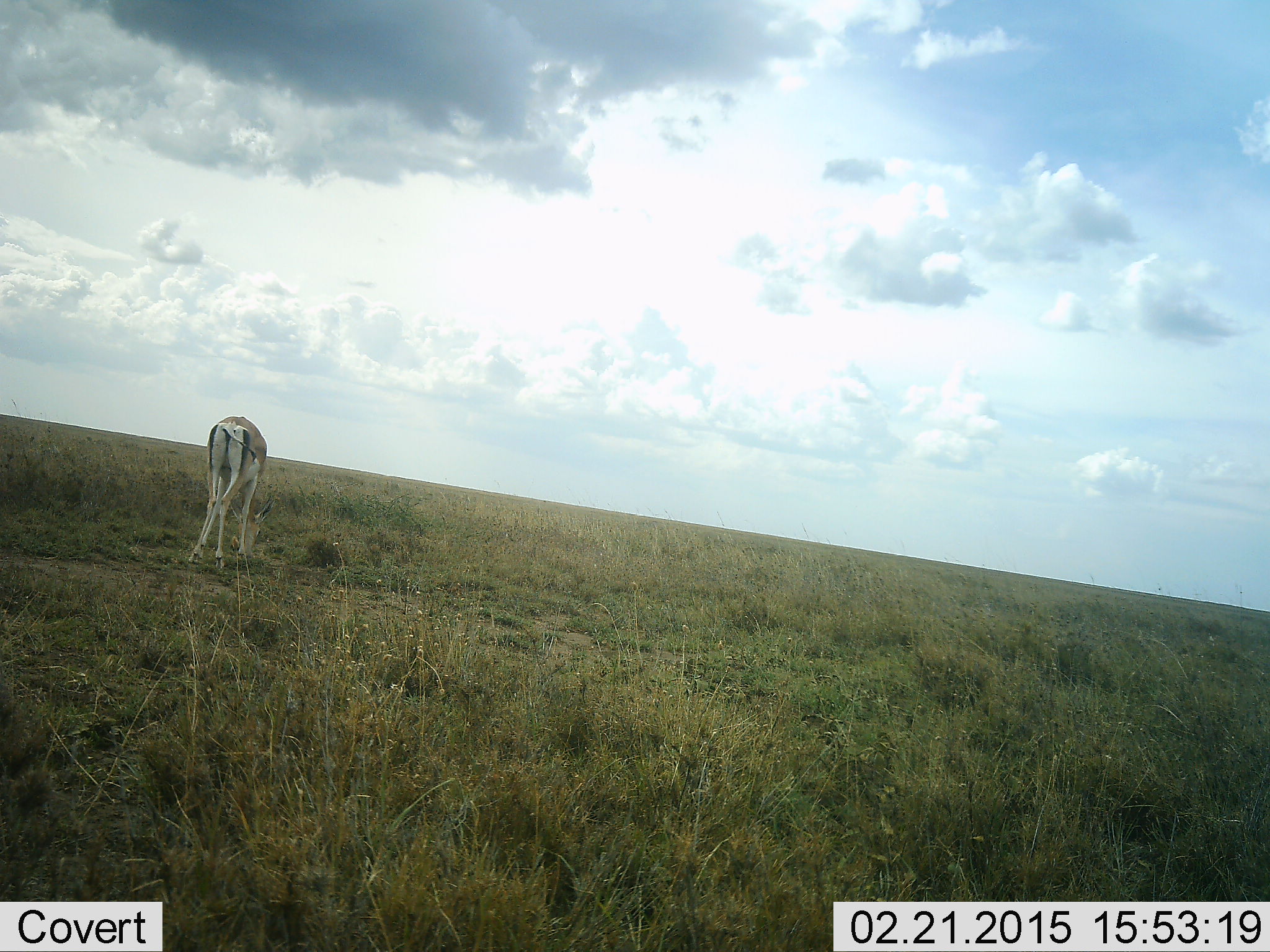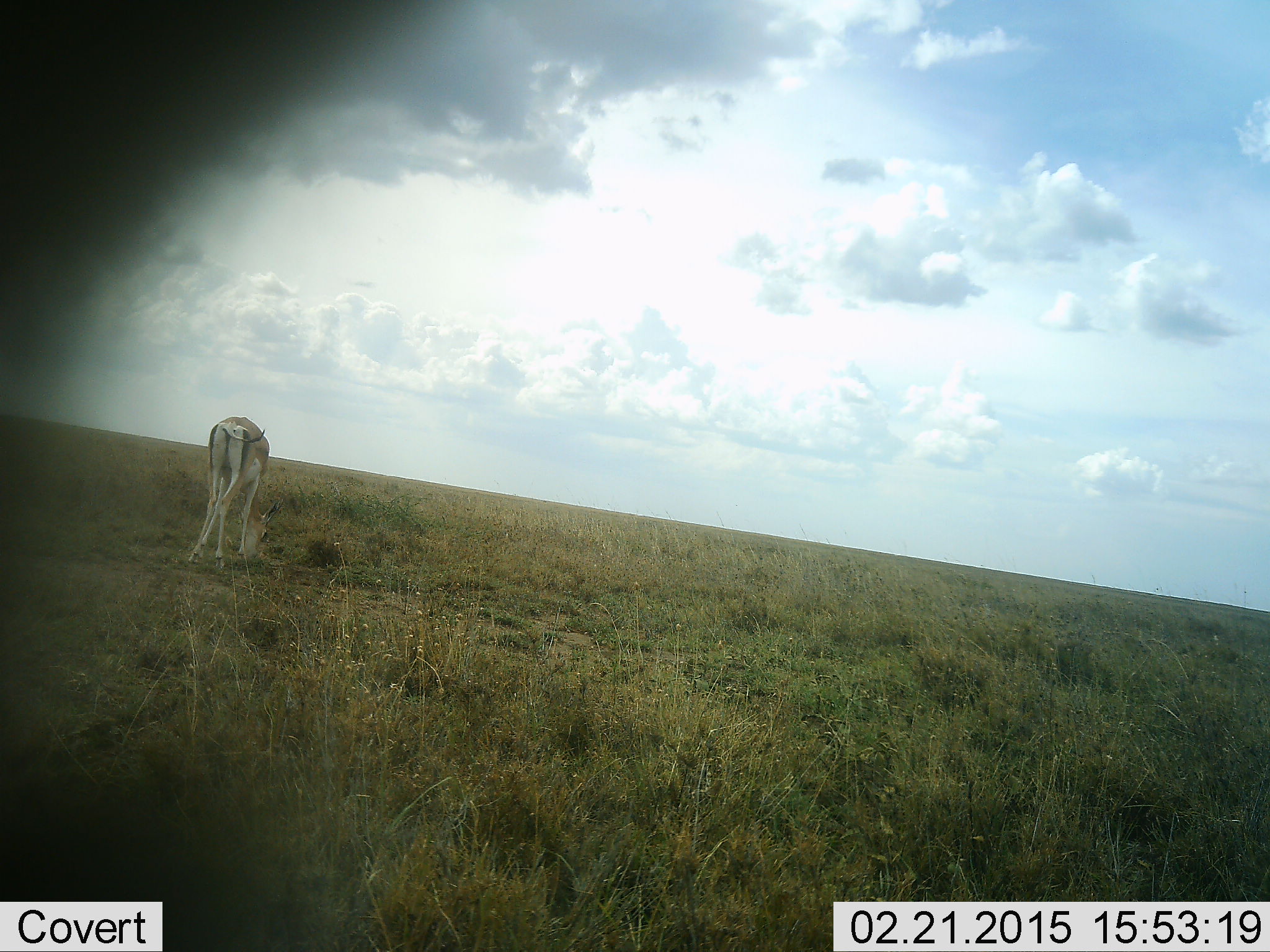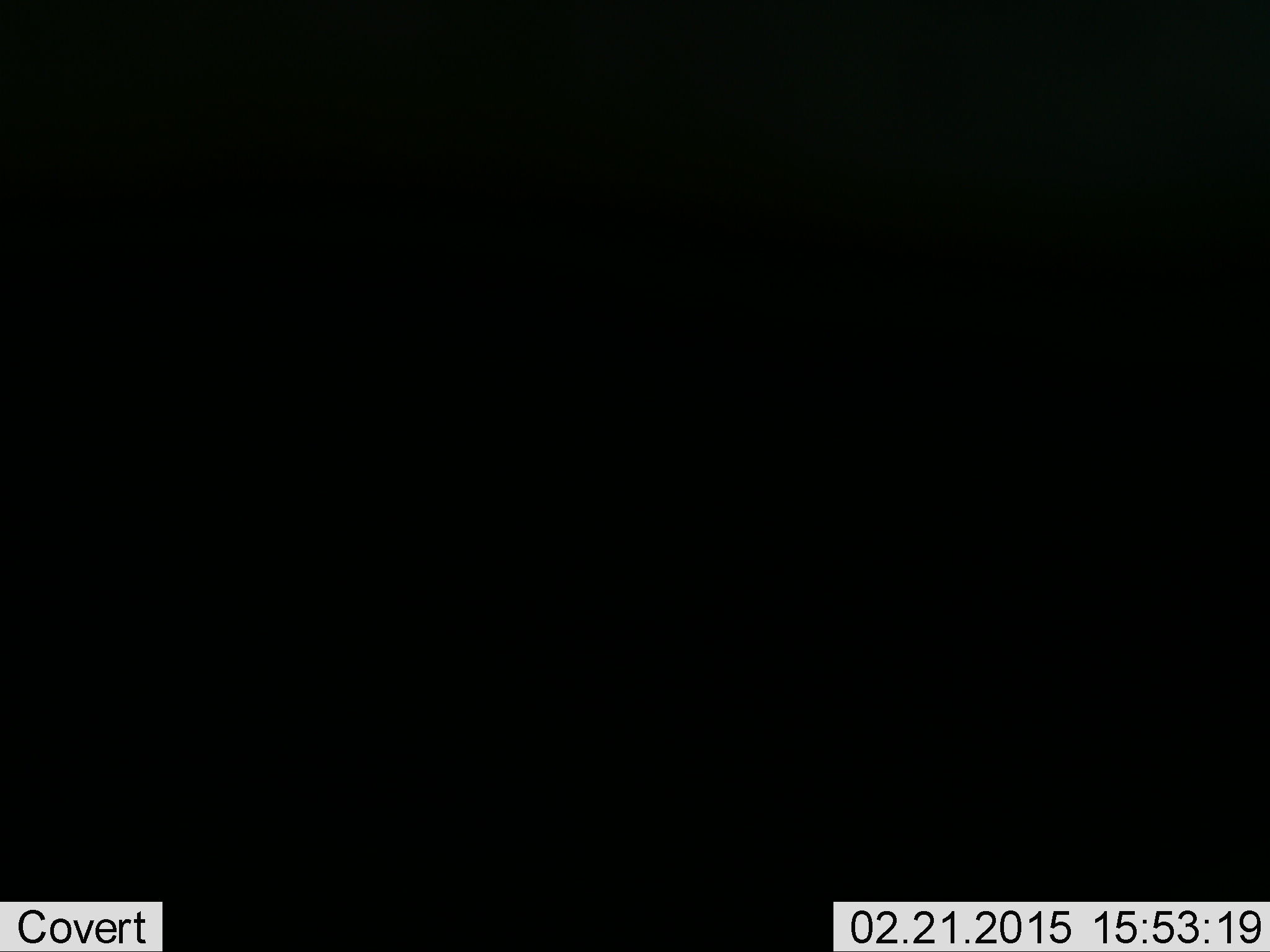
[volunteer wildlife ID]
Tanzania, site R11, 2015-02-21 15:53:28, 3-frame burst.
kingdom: Animalia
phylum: Chordata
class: Mammalia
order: Artiodactyla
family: Bovidae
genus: Nanger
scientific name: Nanger granti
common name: grant's gazelle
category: gazellegrants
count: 1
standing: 50%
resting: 0%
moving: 30%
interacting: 0%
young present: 0%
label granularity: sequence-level